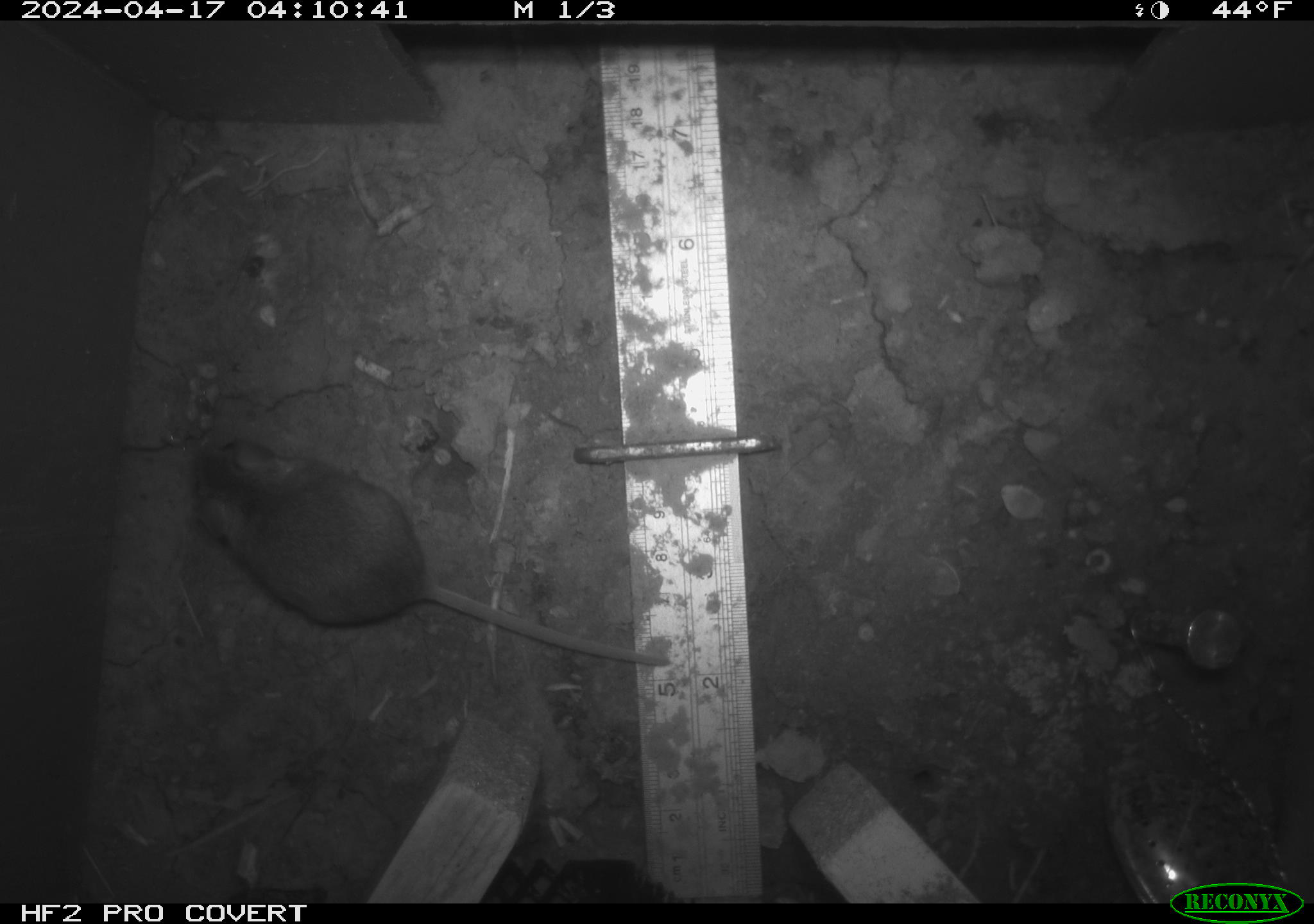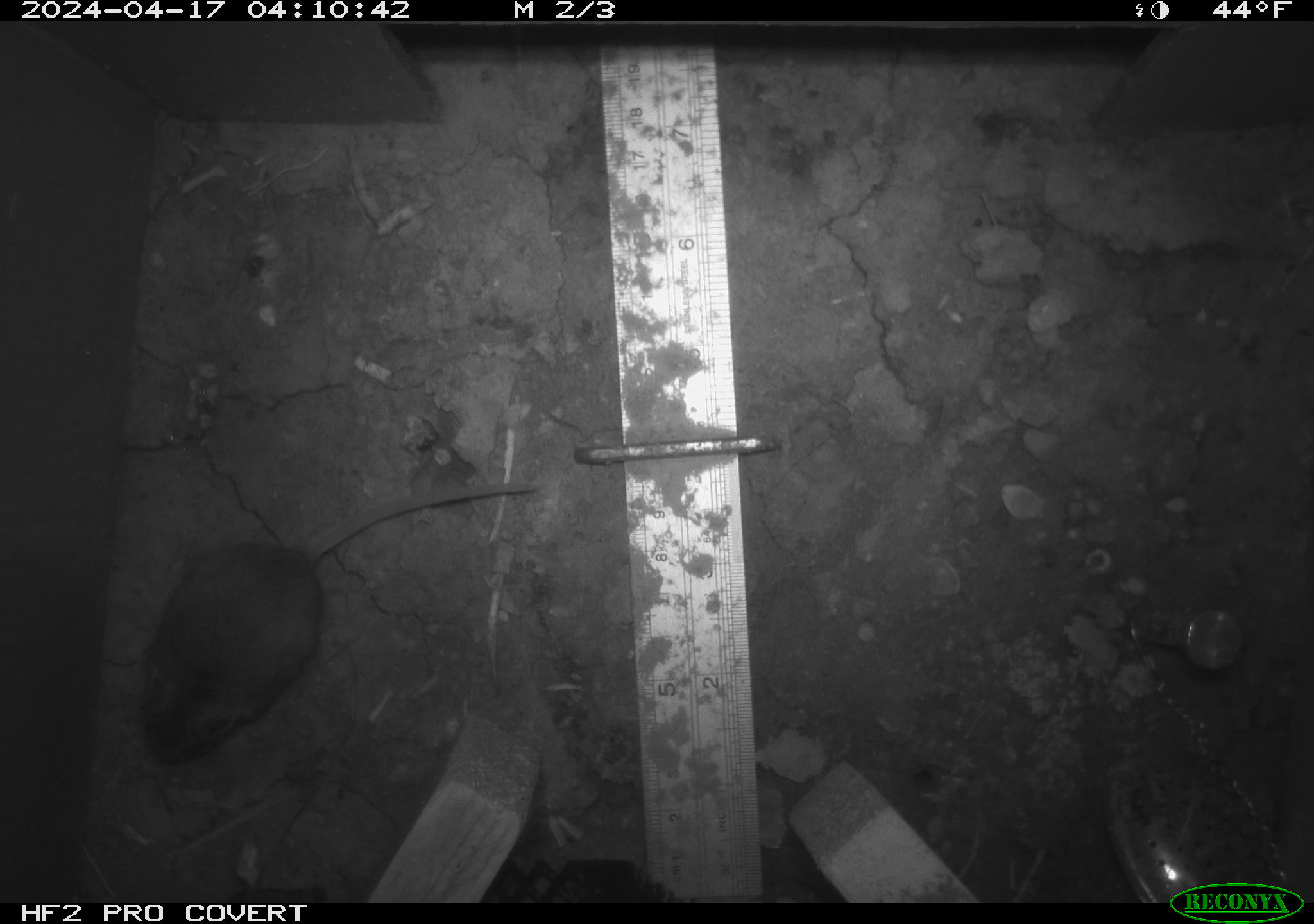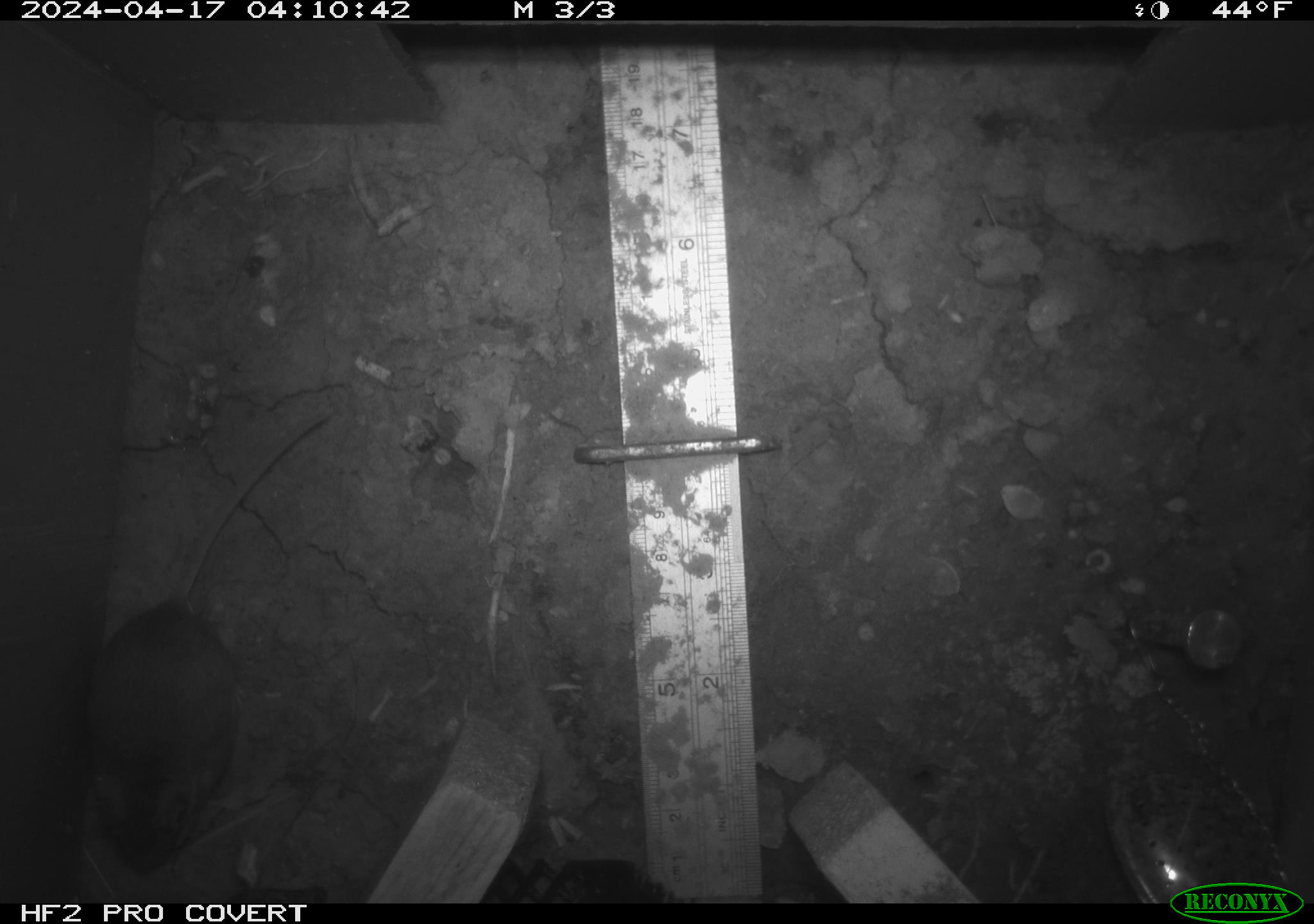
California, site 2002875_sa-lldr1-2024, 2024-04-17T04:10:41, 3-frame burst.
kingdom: Animalia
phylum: Chordata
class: Mammalia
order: Rodentia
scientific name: Rodentia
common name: mouse species